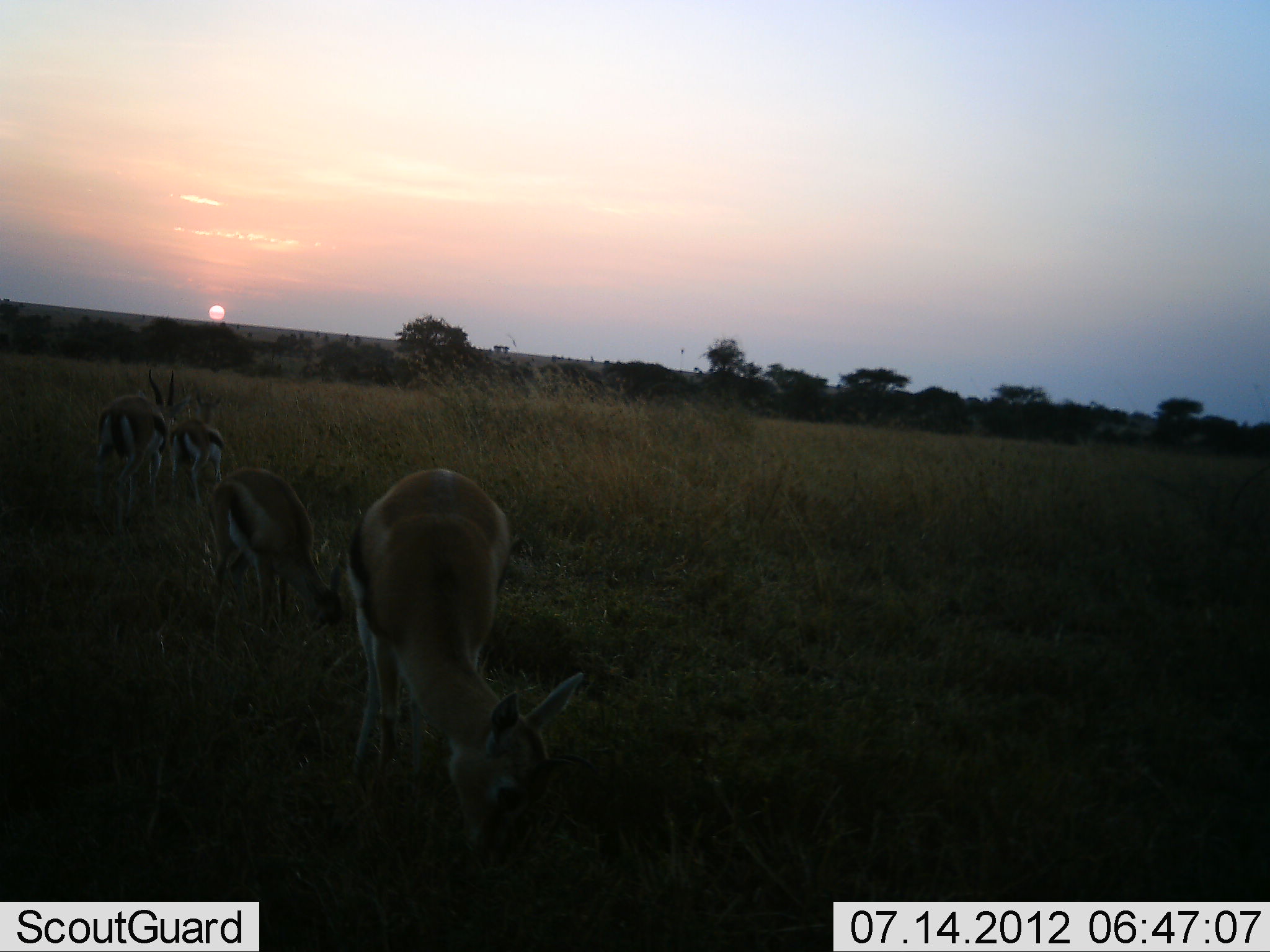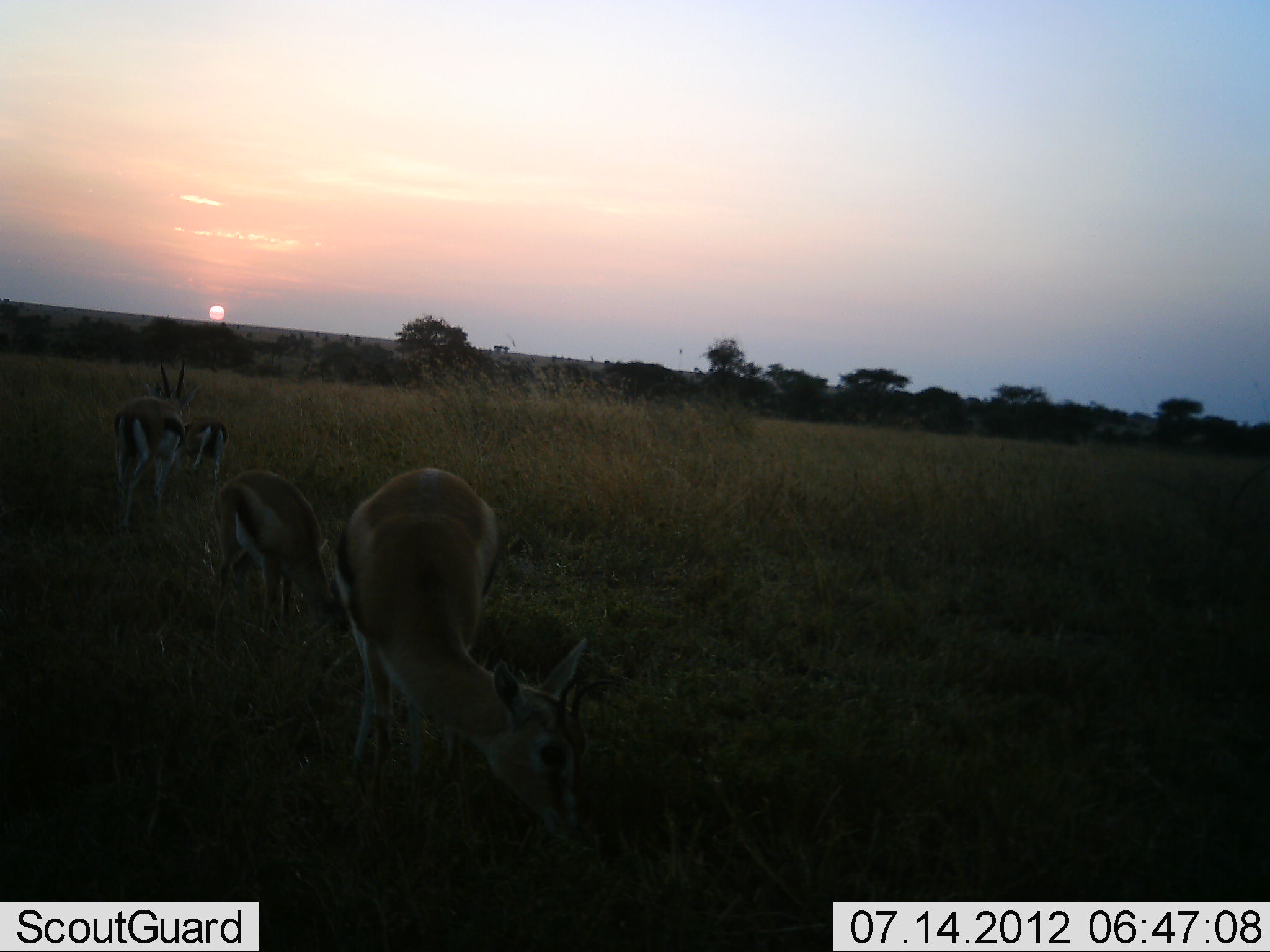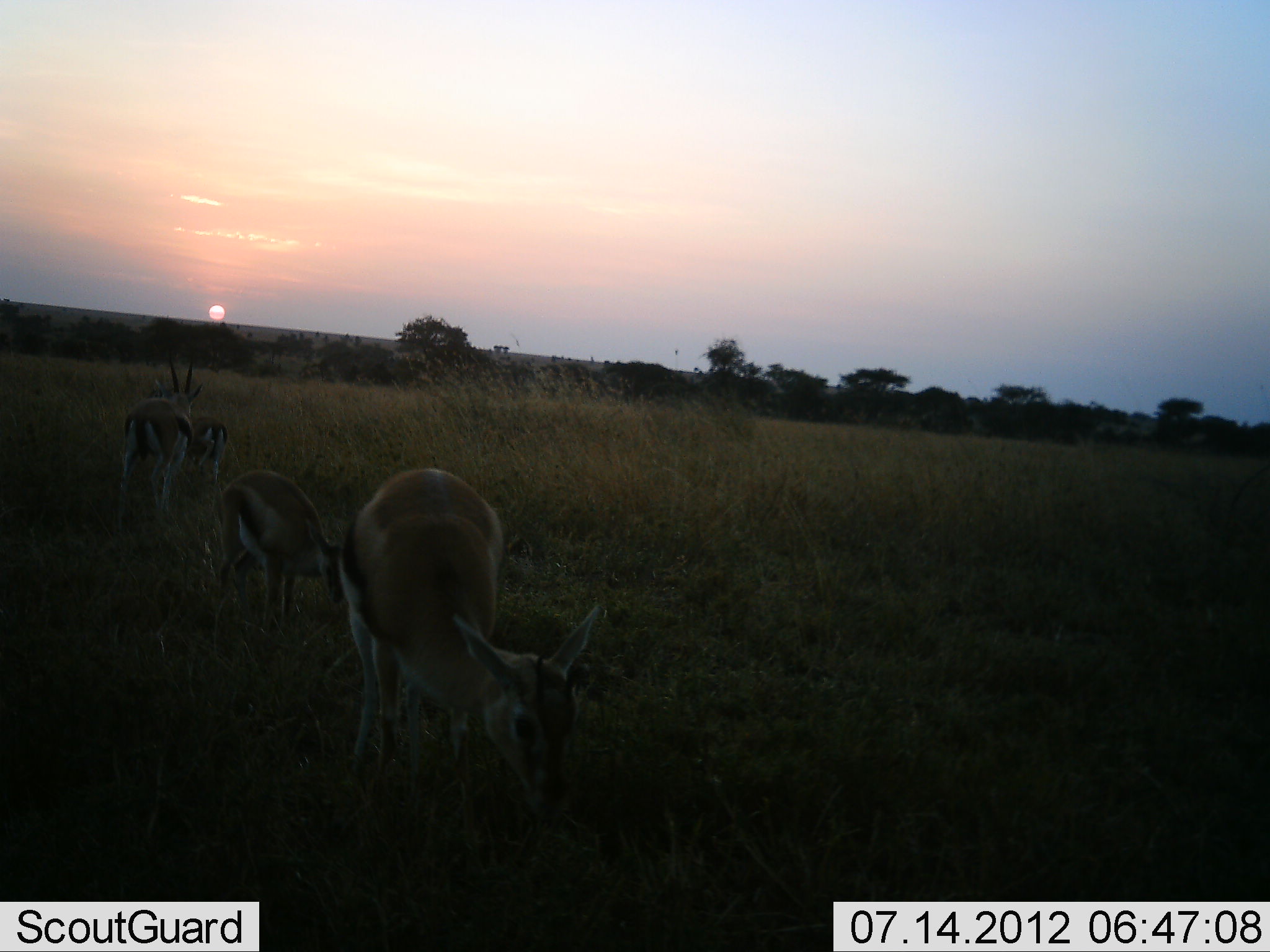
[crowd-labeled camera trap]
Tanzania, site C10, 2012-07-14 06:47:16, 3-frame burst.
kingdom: Animalia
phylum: Chordata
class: Mammalia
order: Artiodactyla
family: Bovidae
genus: Eudorcas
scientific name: Eudorcas thomsonii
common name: thomson's gazelle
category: gazellethomsons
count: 4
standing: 50%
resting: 0%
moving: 0%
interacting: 10%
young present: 30%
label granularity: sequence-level